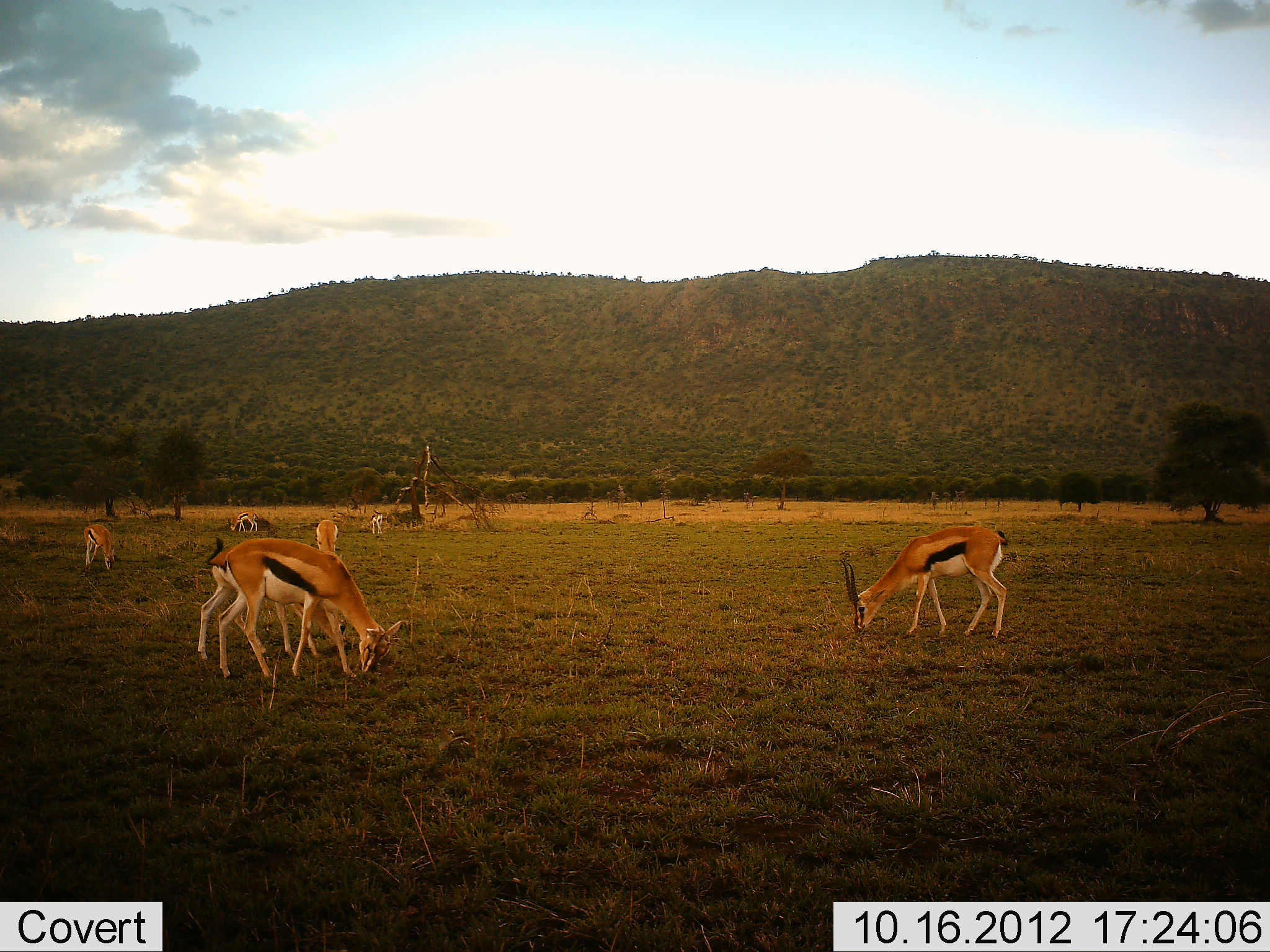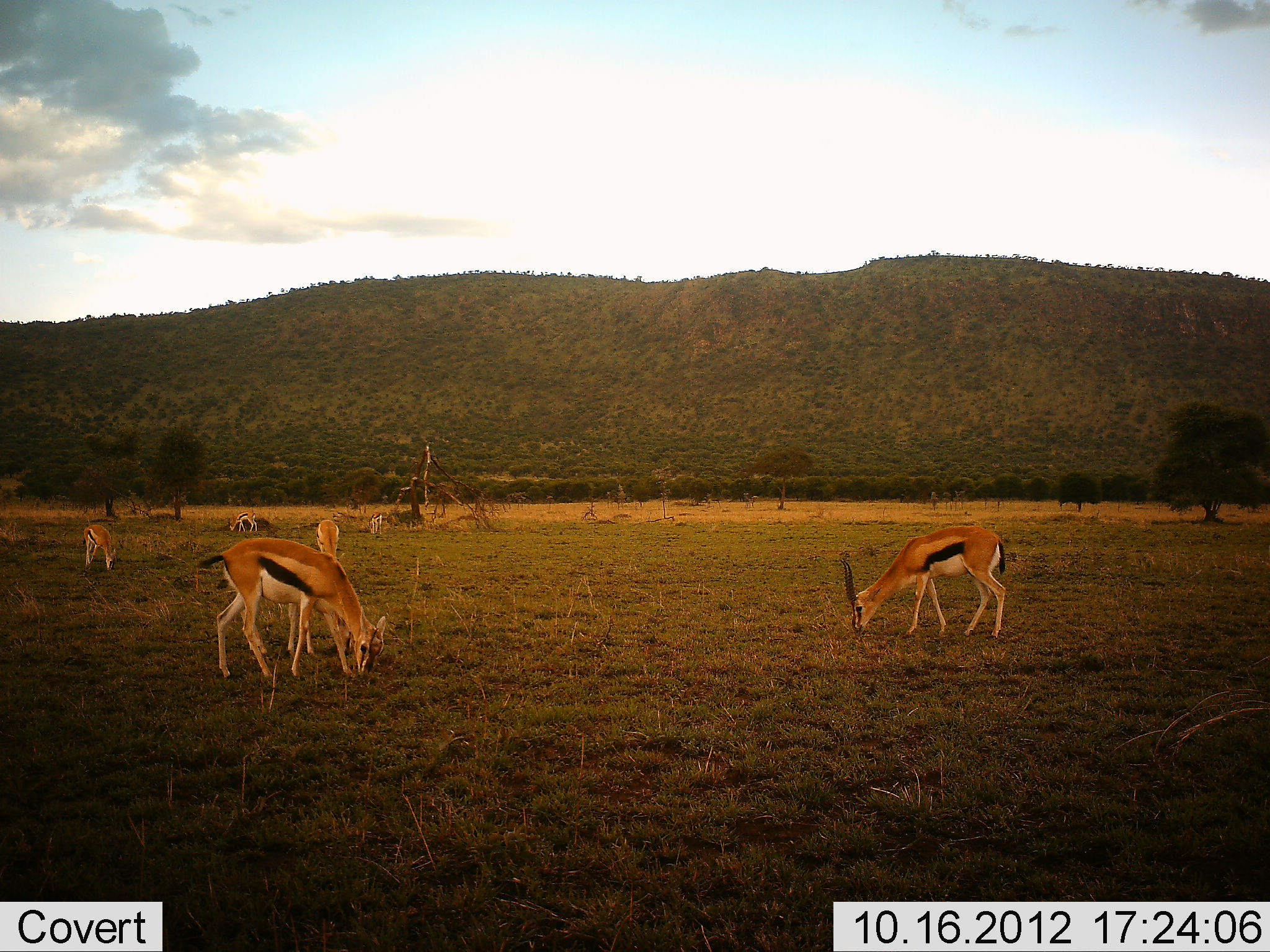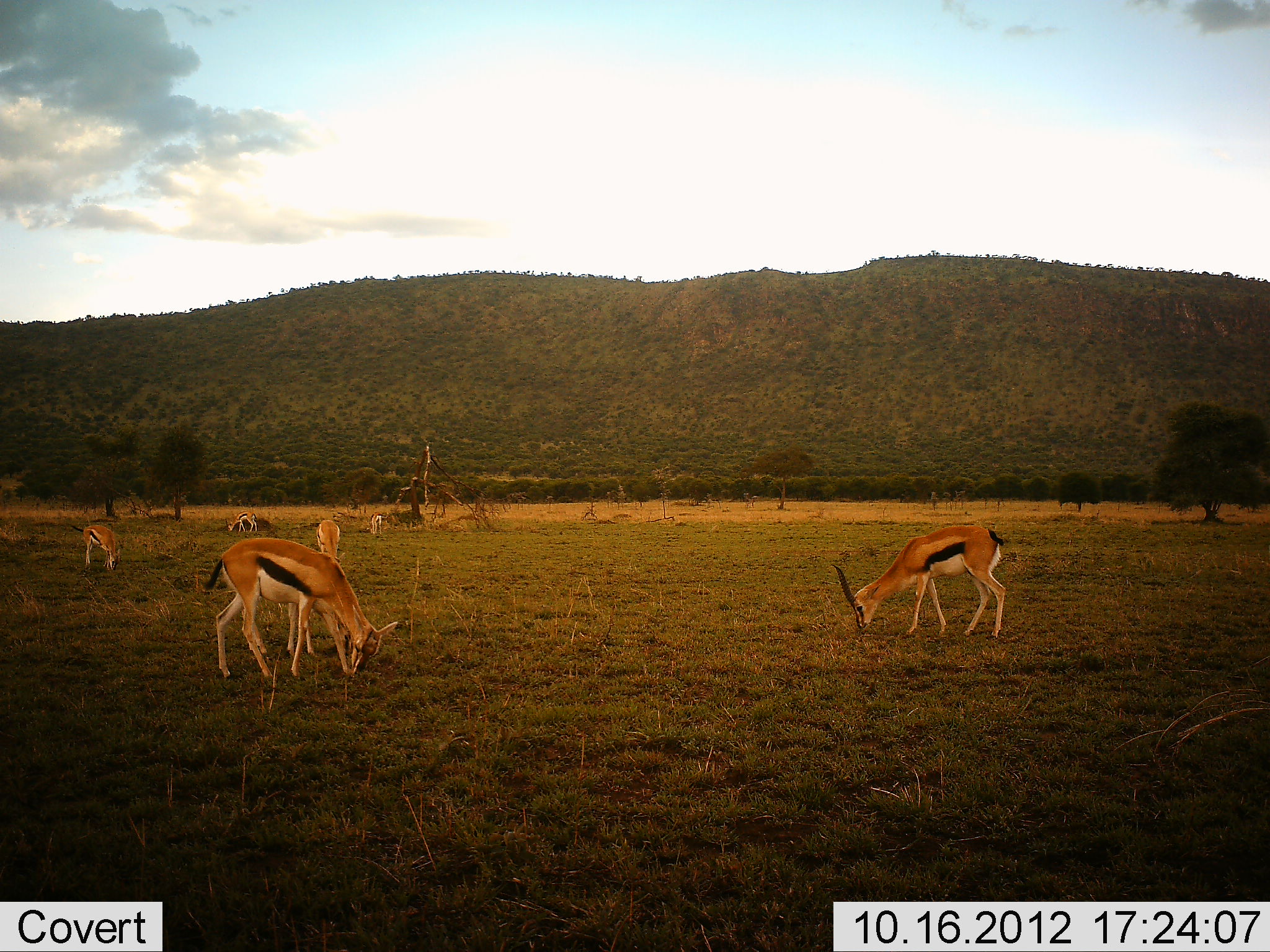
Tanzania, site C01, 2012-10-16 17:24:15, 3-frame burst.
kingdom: Animalia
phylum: Chordata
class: Mammalia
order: Artiodactyla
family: Bovidae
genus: Eudorcas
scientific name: Eudorcas thomsonii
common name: thomson's gazelle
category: gazellethomsons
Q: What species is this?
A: Gazellethomsons (thomson's gazelle) (Eudorcas thomsonii).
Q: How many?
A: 6.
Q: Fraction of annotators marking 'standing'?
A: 30%.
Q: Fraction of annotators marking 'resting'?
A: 0%.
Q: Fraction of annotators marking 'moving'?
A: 0%.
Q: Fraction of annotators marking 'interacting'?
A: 0%.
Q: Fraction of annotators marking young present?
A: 10%.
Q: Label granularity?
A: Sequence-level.